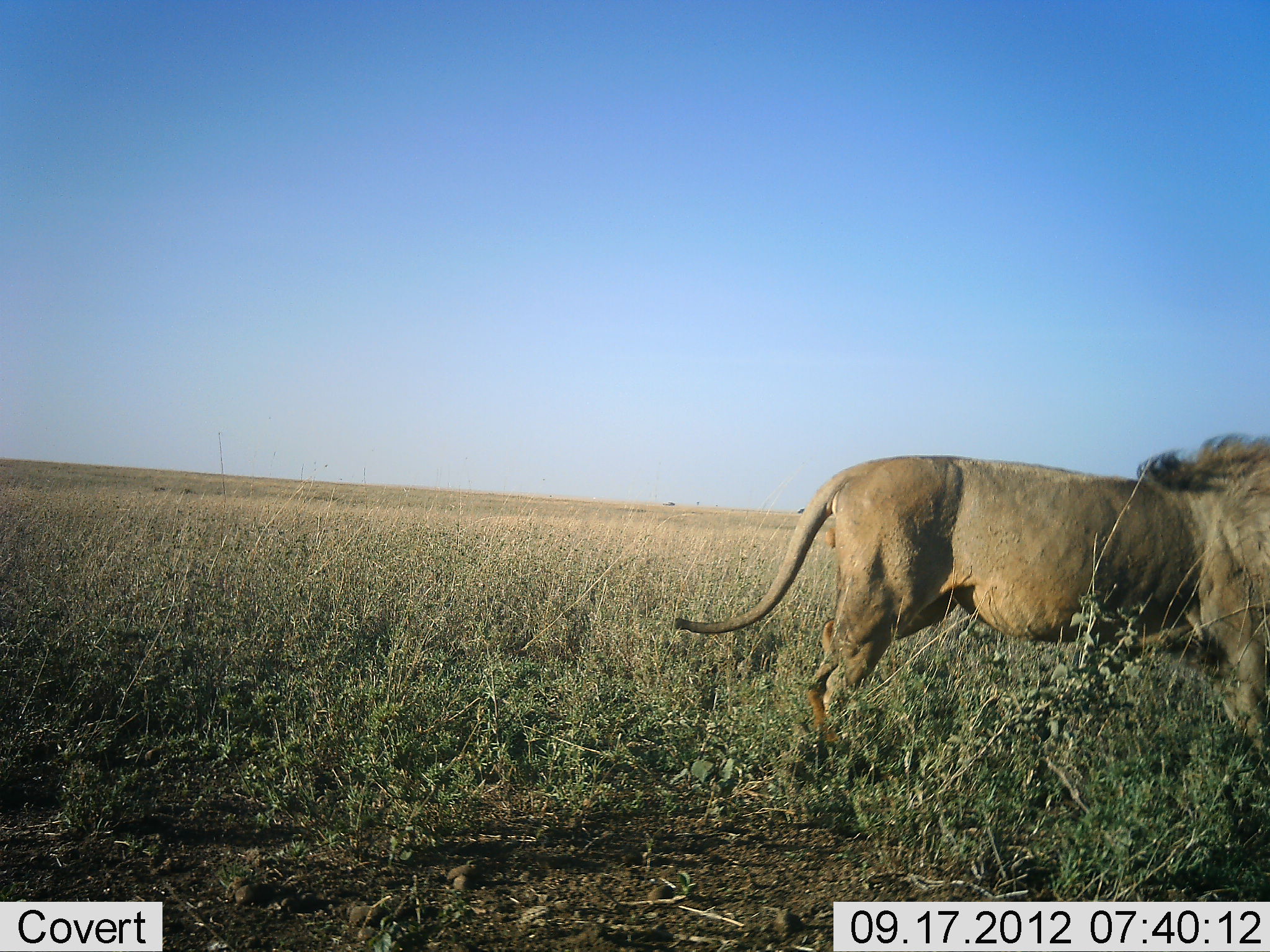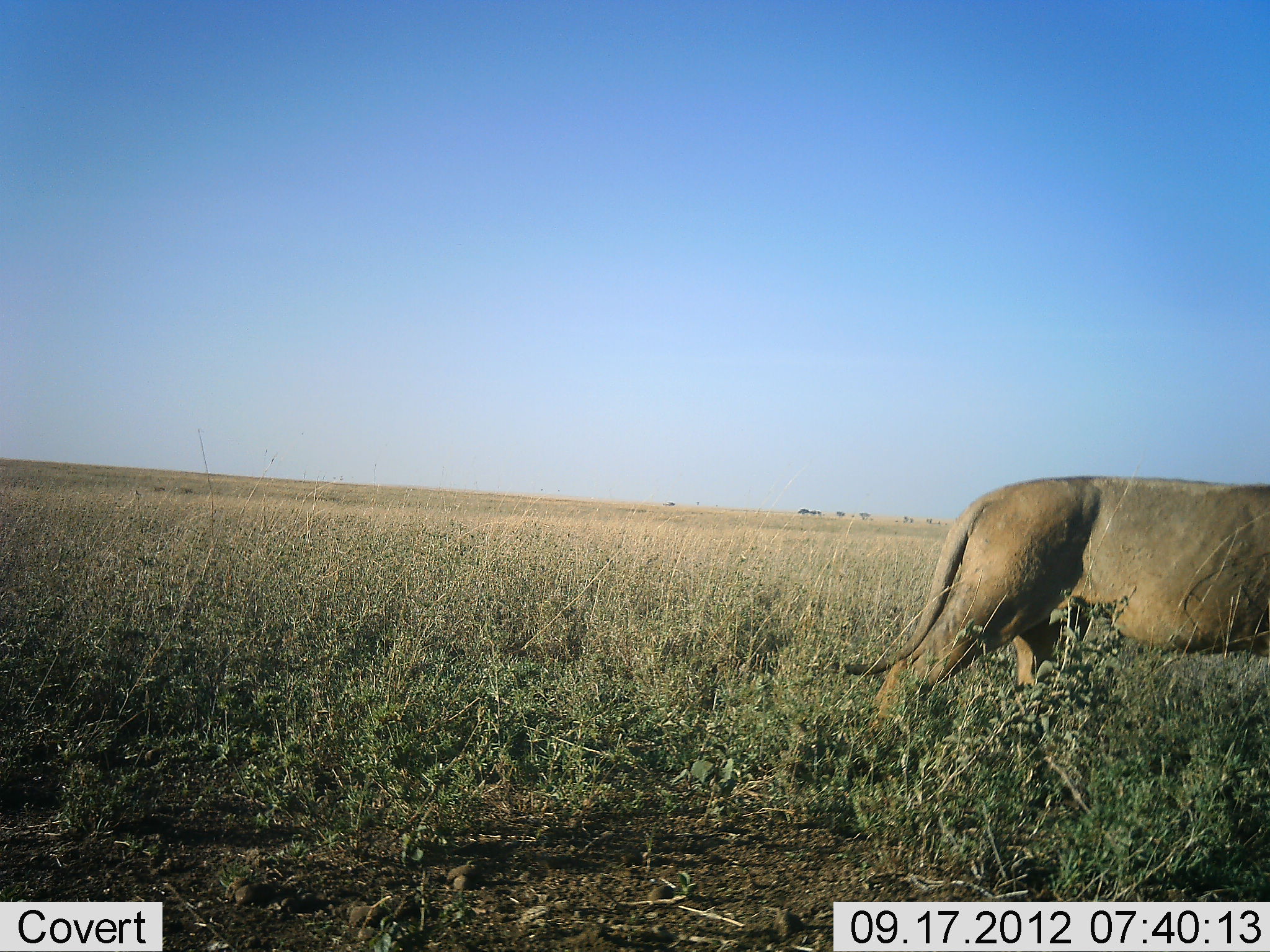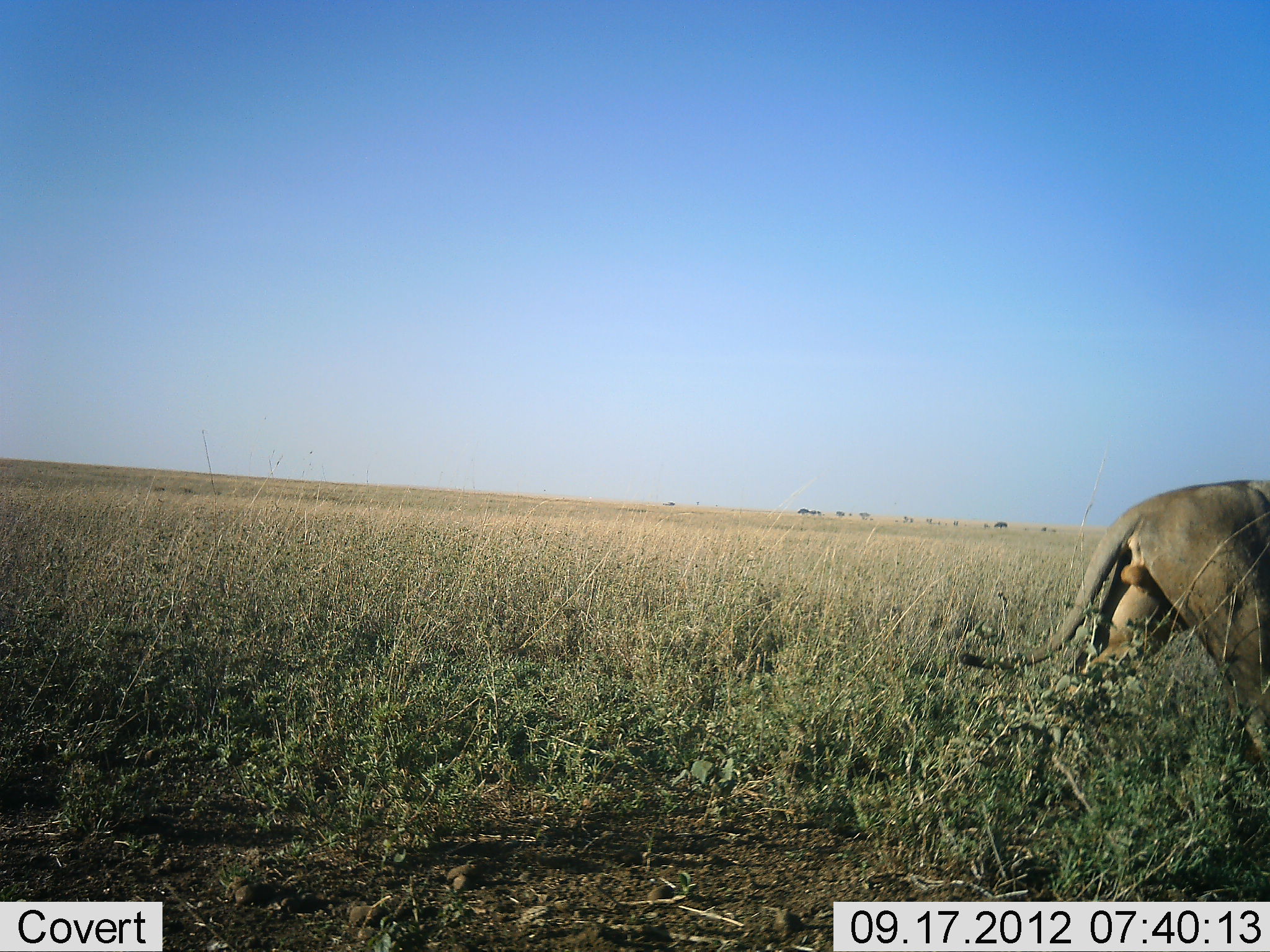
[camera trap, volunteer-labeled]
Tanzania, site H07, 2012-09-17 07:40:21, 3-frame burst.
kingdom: Animalia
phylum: Chordata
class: Mammalia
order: Carnivora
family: Felidae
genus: Panthera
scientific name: Panthera leo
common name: lion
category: lionmale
Lionmale (lion) (Panthera leo), count 1. Behavior (volunteer vote fractions): standing 0%, resting 0%, moving 100%, interacting 0%. Young present (vote fraction): 0%. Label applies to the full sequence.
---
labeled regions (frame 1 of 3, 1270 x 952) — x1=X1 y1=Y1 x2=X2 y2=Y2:
animal: x1=672 y1=431 x2=1270 y2=777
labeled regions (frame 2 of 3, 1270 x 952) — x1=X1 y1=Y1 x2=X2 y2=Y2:
animal: x1=835 y1=476 x2=1270 y2=737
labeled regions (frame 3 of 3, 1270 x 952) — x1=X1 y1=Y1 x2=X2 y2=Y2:
animal: x1=958 y1=479 x2=1270 y2=785